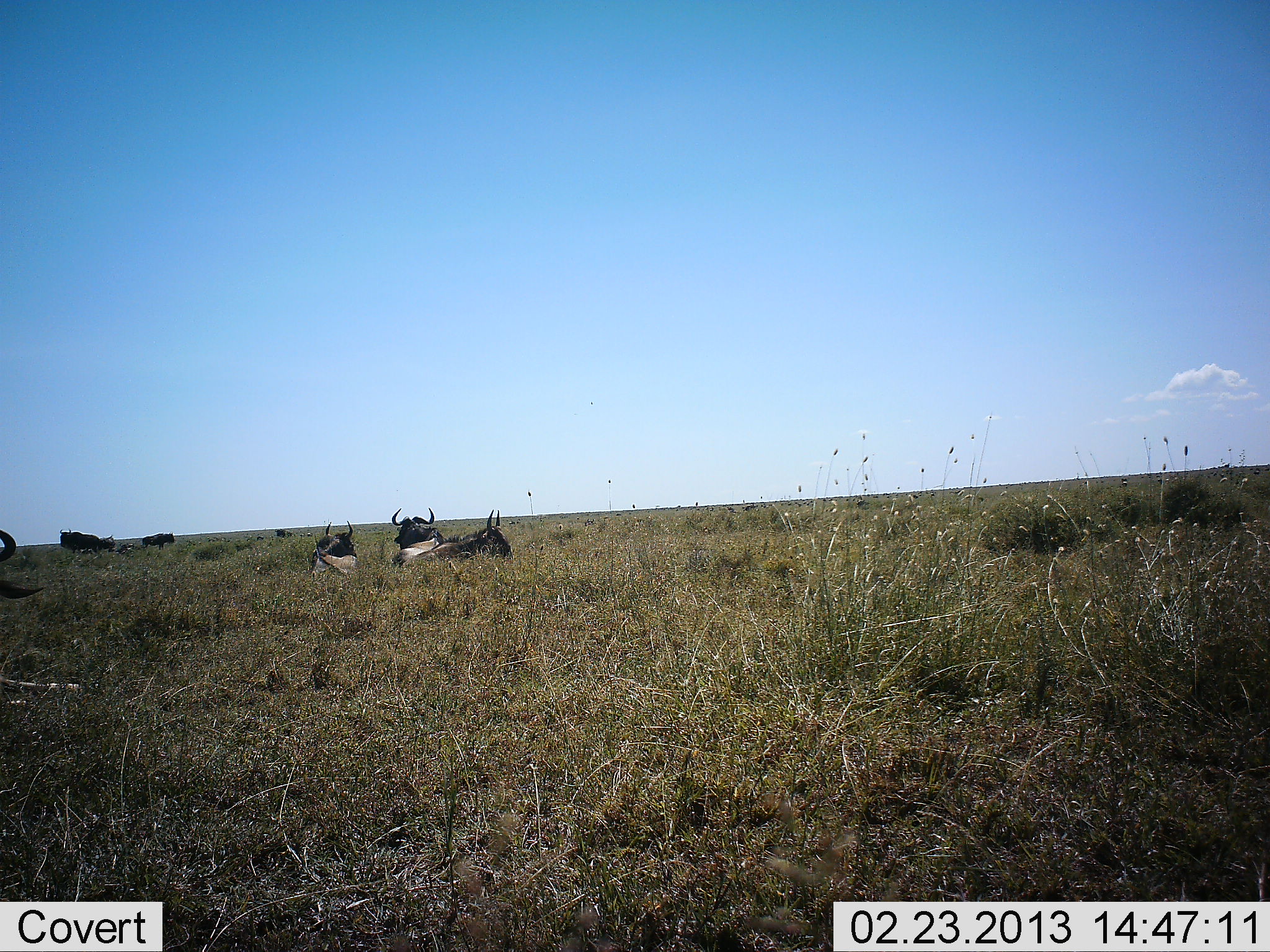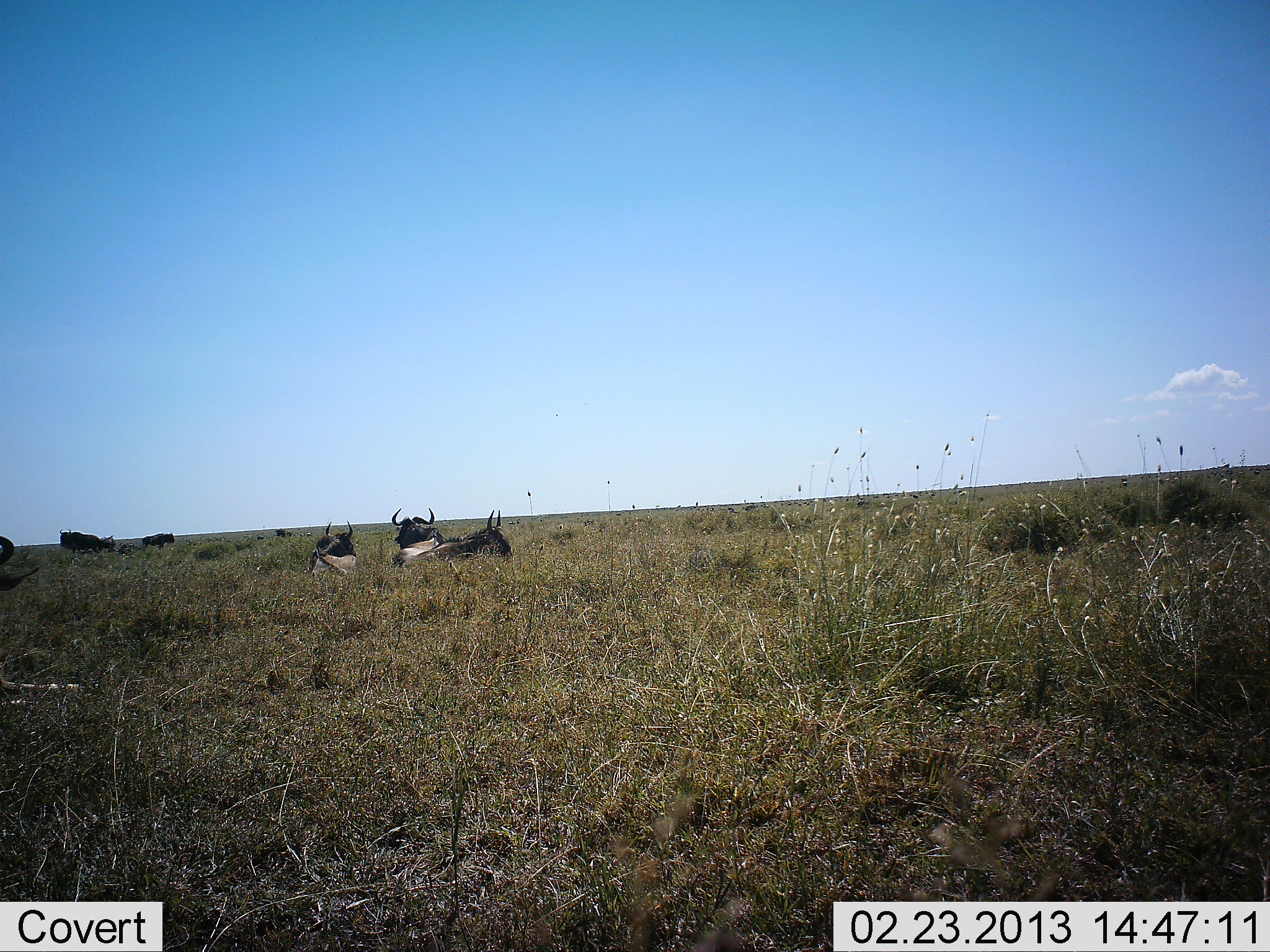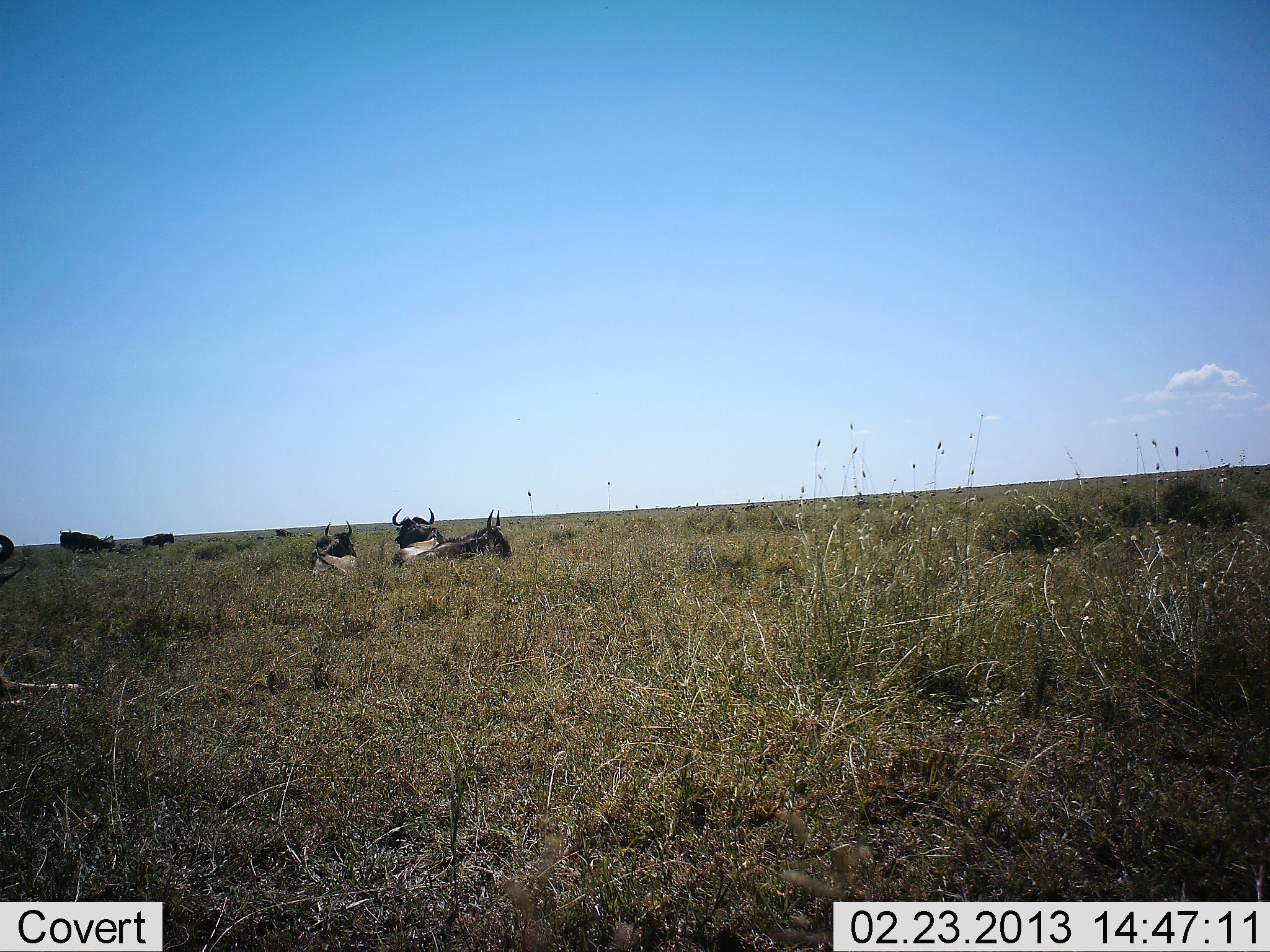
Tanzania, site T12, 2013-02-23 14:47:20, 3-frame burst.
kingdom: Animalia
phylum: Chordata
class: Mammalia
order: Artiodactyla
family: Bovidae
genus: Connochaetes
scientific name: Connochaetes taurinus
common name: blue wildebeest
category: wildebeest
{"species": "wildebeest (blue wildebeest) (Connochaetes taurinus)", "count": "6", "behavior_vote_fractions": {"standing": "29%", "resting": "100%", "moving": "0%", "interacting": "0%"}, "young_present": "0%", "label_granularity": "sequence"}